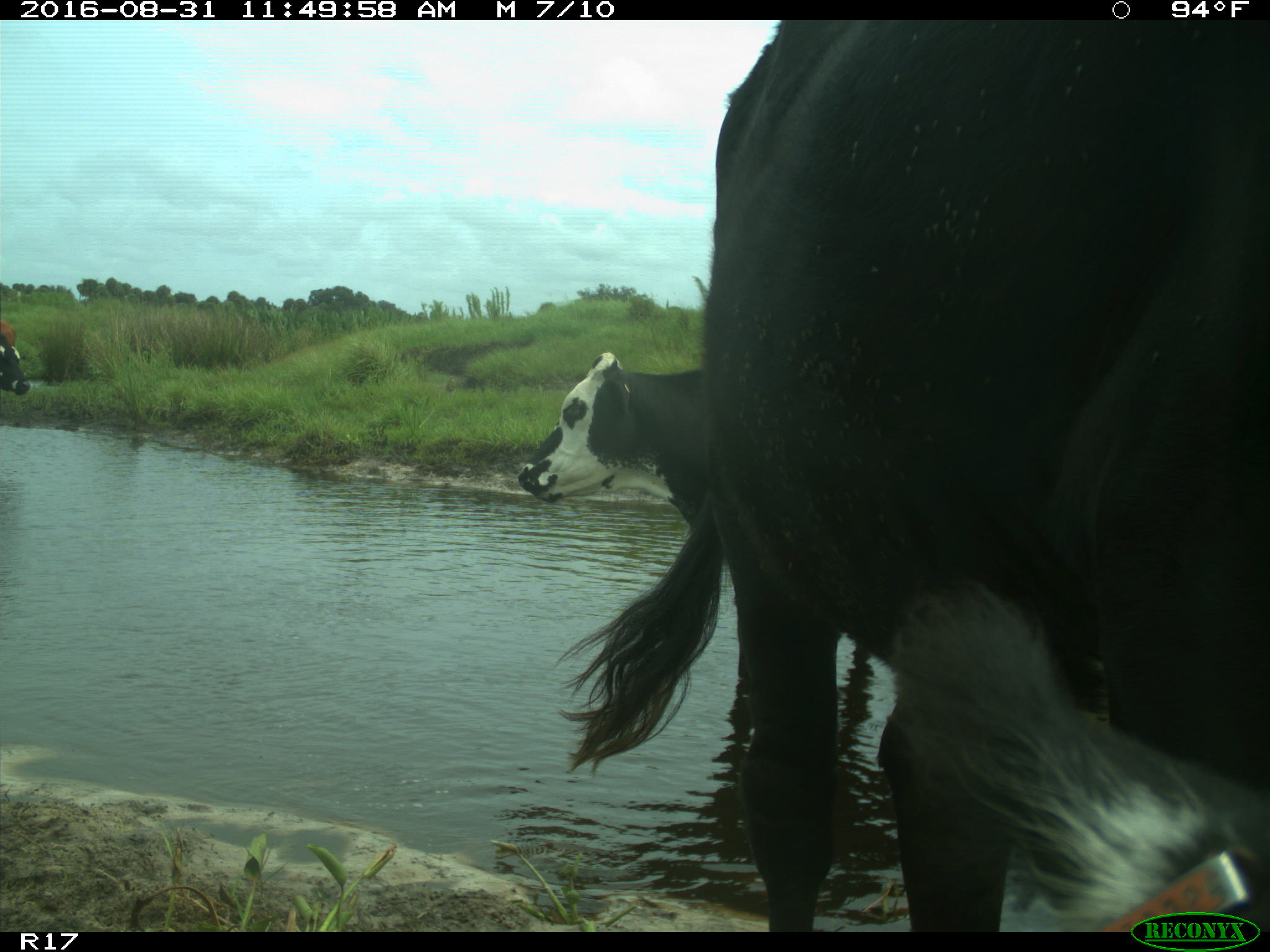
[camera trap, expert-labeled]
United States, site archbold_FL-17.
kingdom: Animalia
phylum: Chordata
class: Mammalia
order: Artiodactyla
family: Bovidae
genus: Bos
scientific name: Bos taurus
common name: domestic cow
Bos taurus (domestic cow).